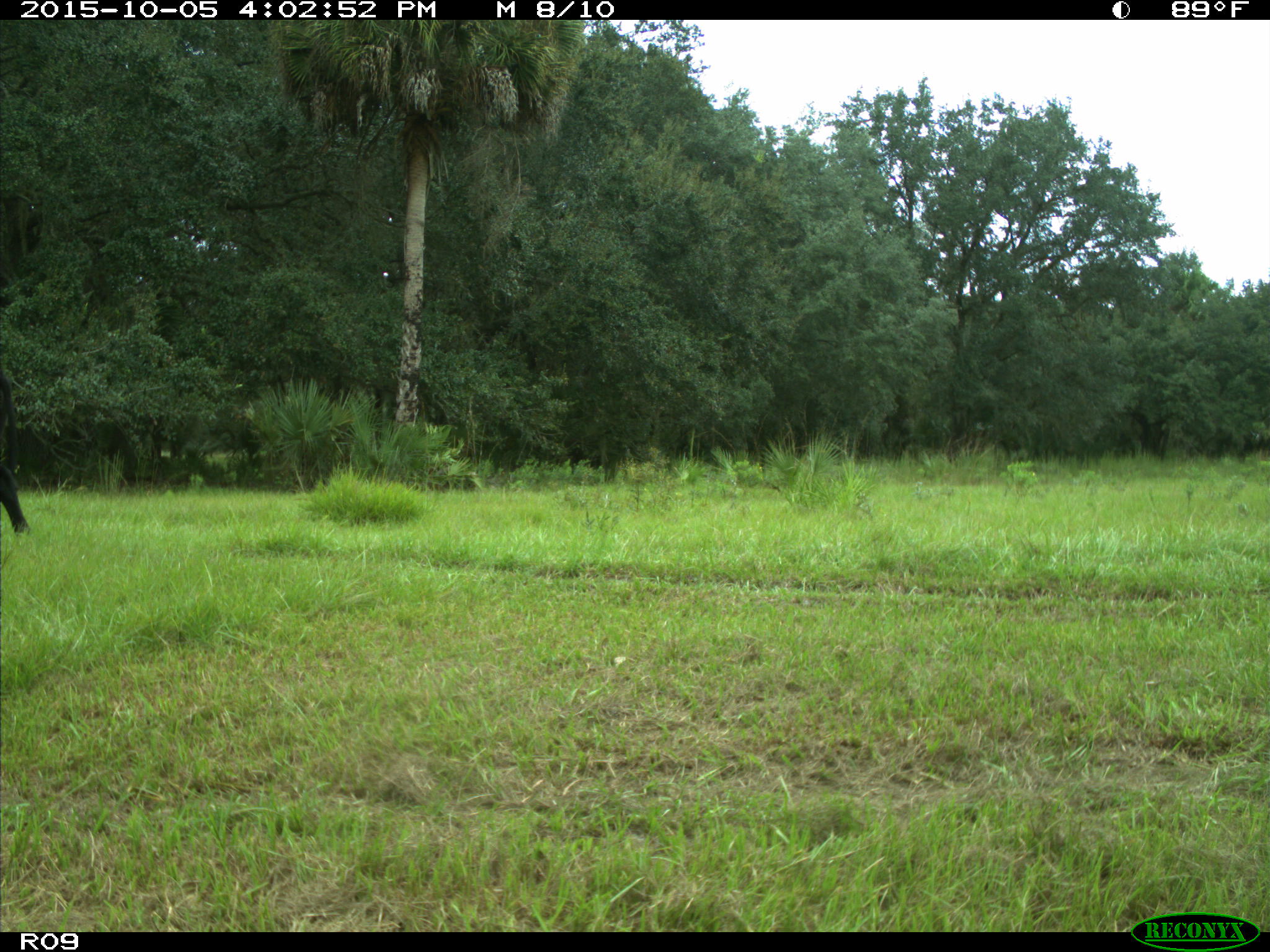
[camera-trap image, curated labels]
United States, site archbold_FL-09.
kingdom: Animalia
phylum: Chordata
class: Mammalia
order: Artiodactyla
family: Bovidae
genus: Bos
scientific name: Bos taurus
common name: domestic cow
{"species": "Bos taurus (domestic cow)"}